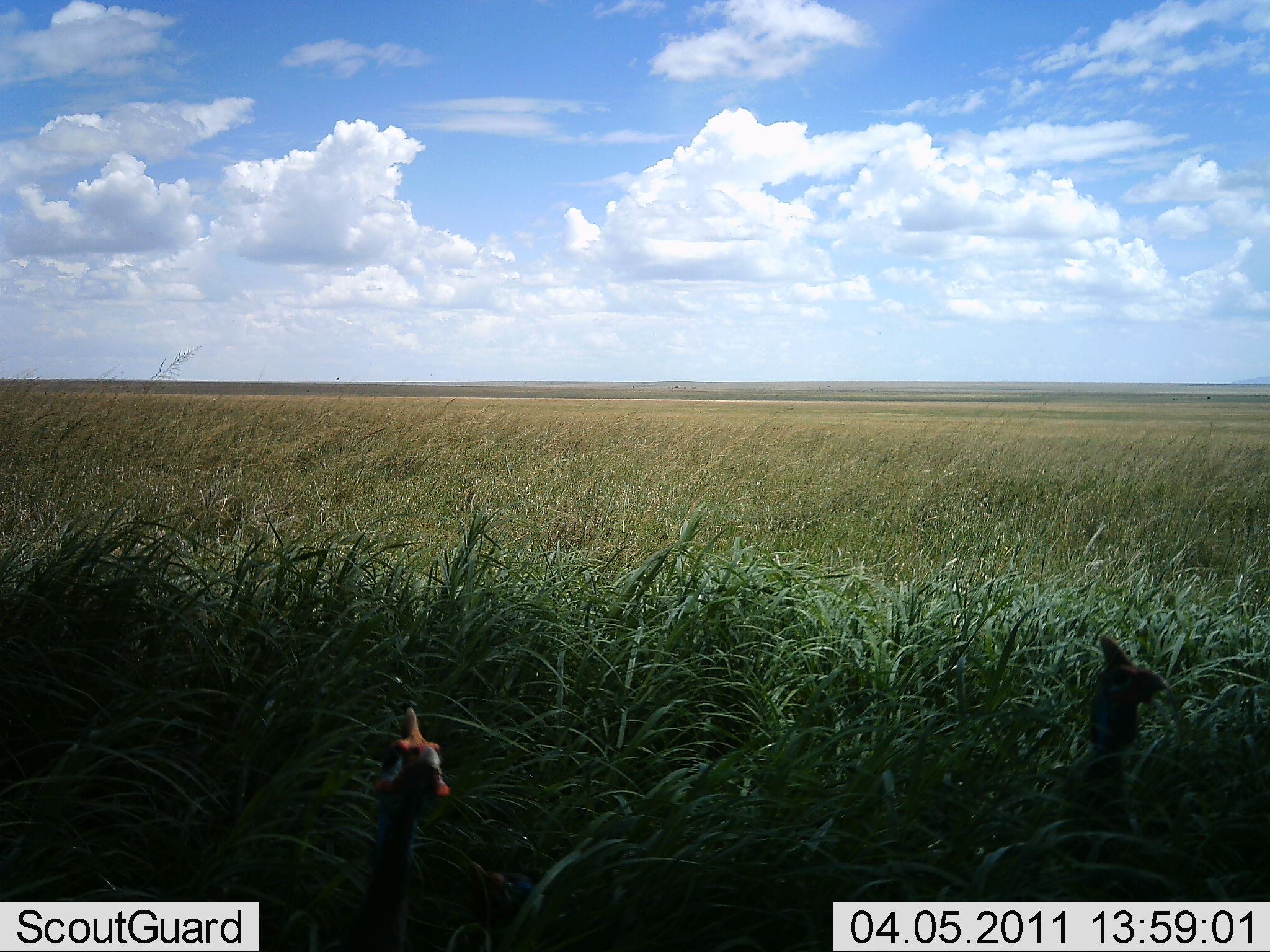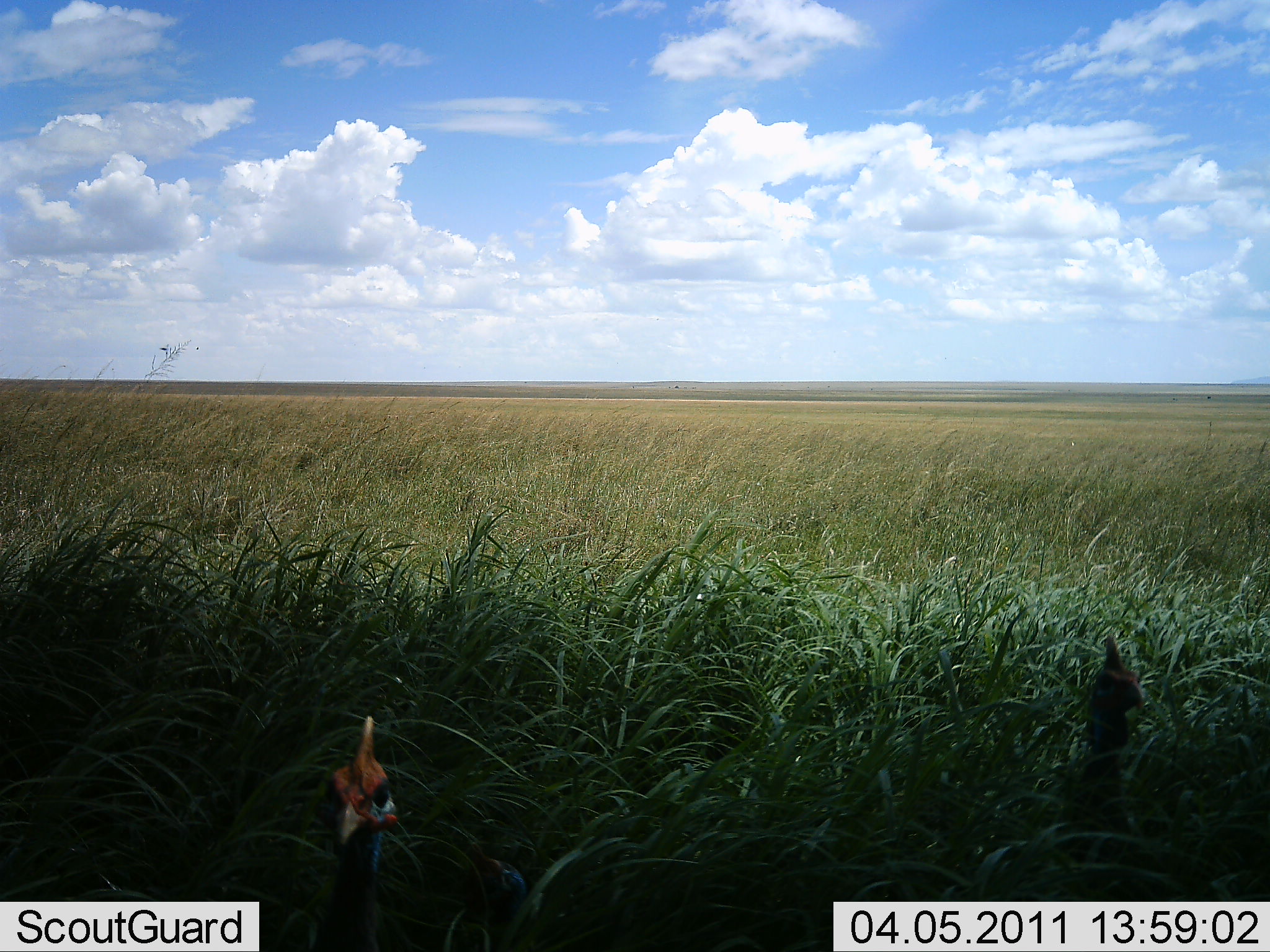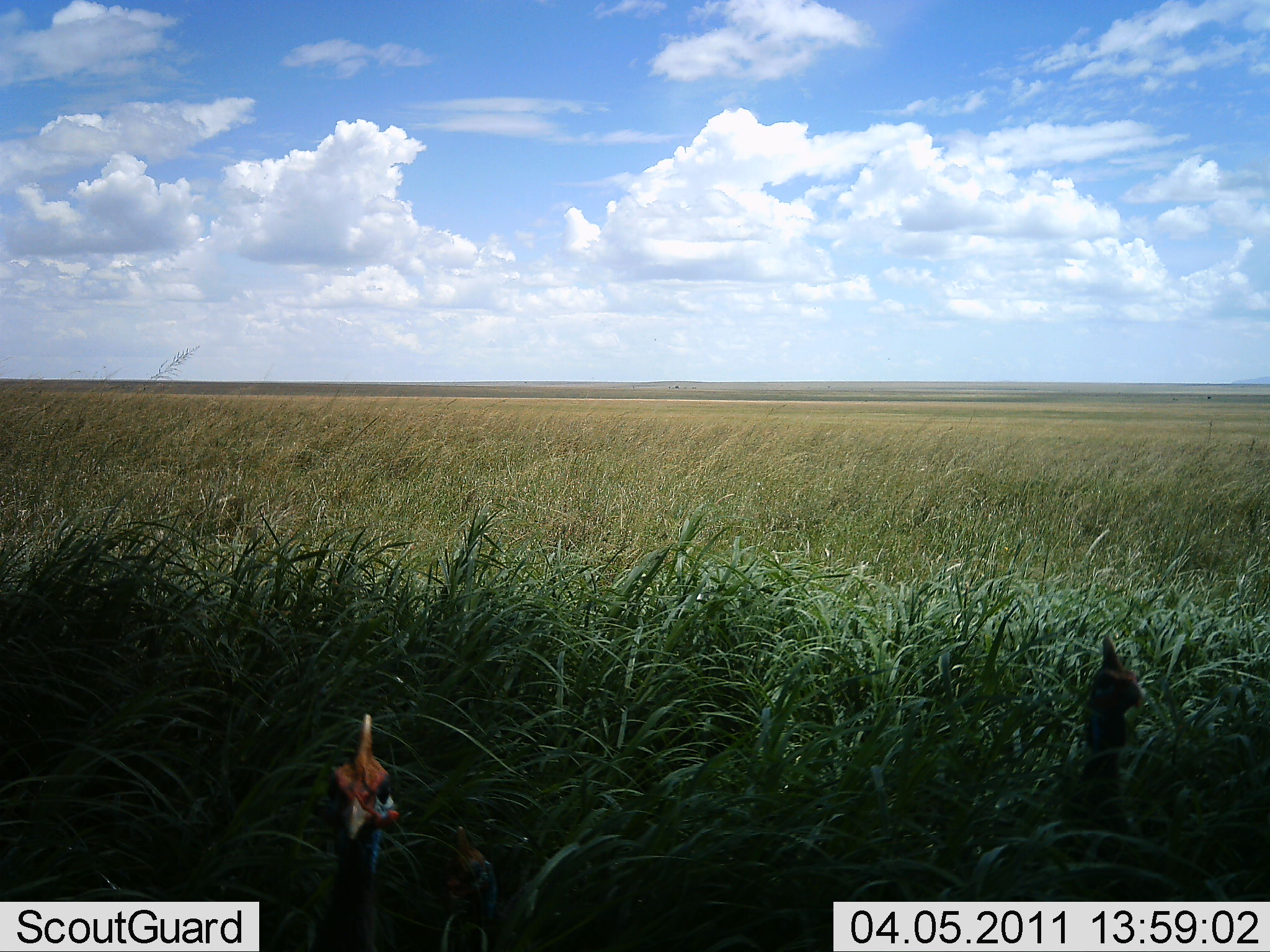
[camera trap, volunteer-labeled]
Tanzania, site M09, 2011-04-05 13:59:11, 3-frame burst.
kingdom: Animalia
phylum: Chordata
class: Aves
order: Galliformes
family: Numididae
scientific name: Numididae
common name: guinea fowl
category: guineafowl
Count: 2.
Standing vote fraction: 80%.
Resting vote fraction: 0%.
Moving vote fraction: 20%.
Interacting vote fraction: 10%.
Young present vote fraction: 0%.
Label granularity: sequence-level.